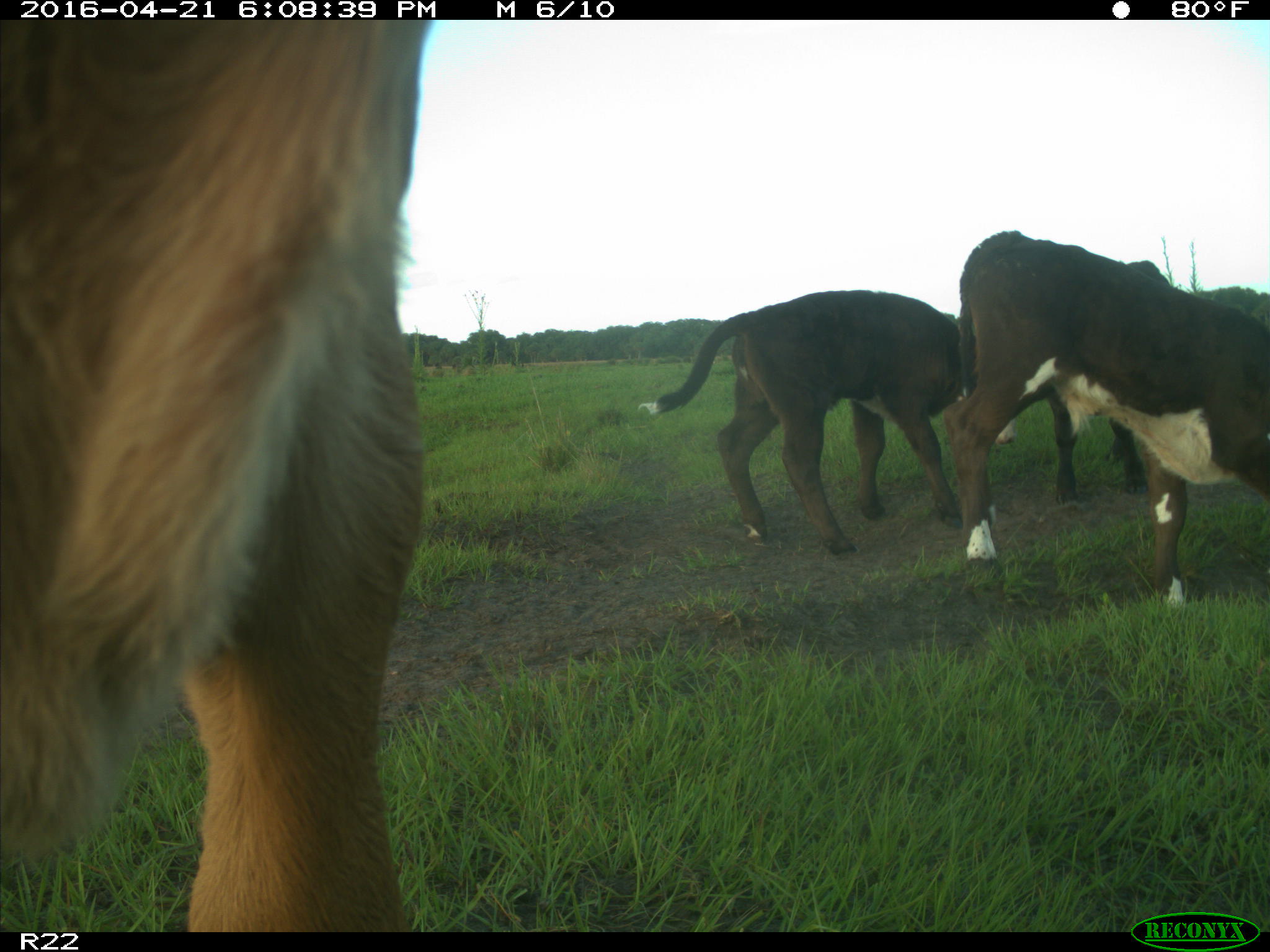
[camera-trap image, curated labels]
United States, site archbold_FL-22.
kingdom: Animalia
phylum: Chordata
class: Mammalia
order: Artiodactyla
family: Bovidae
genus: Bos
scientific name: Bos taurus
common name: domestic cow